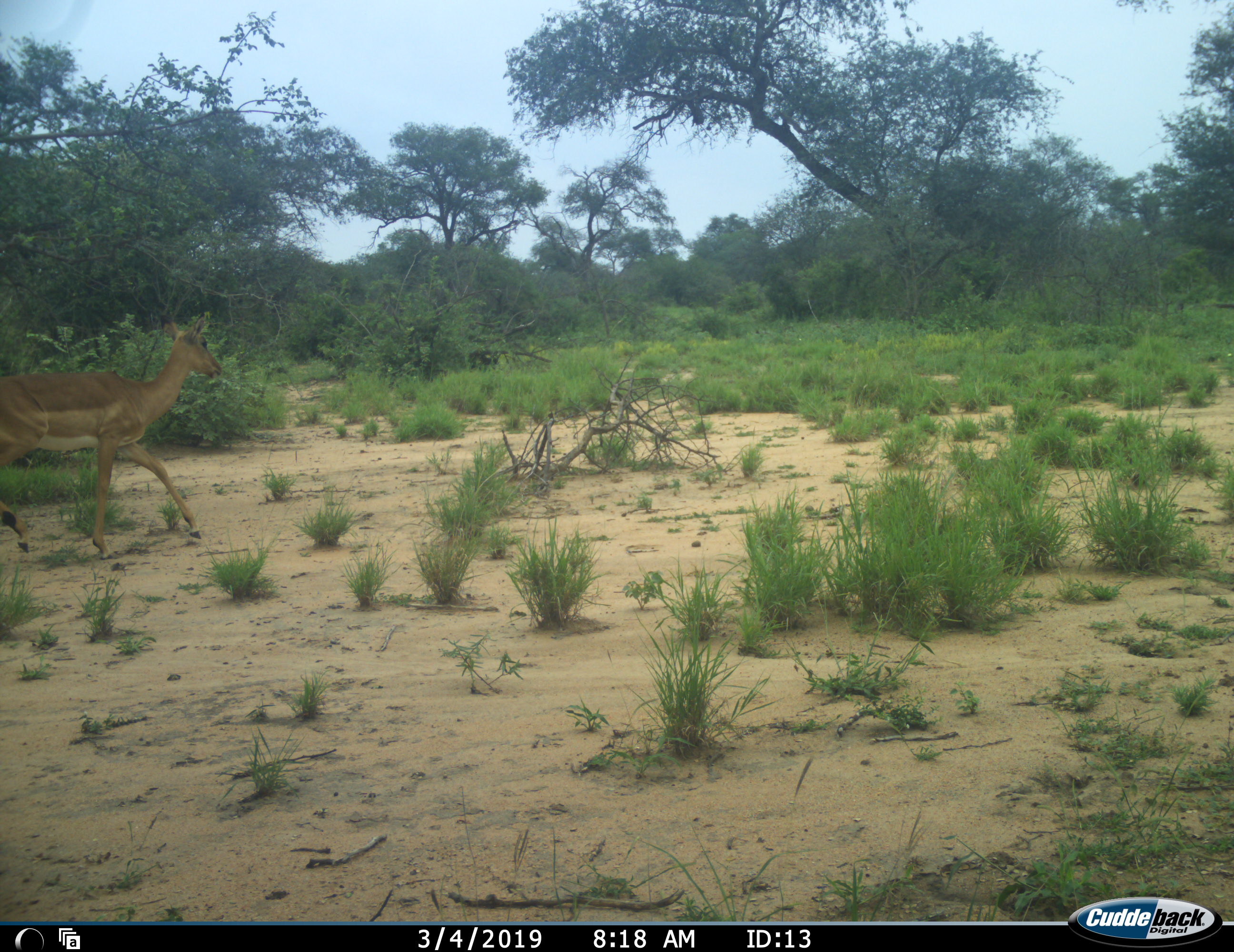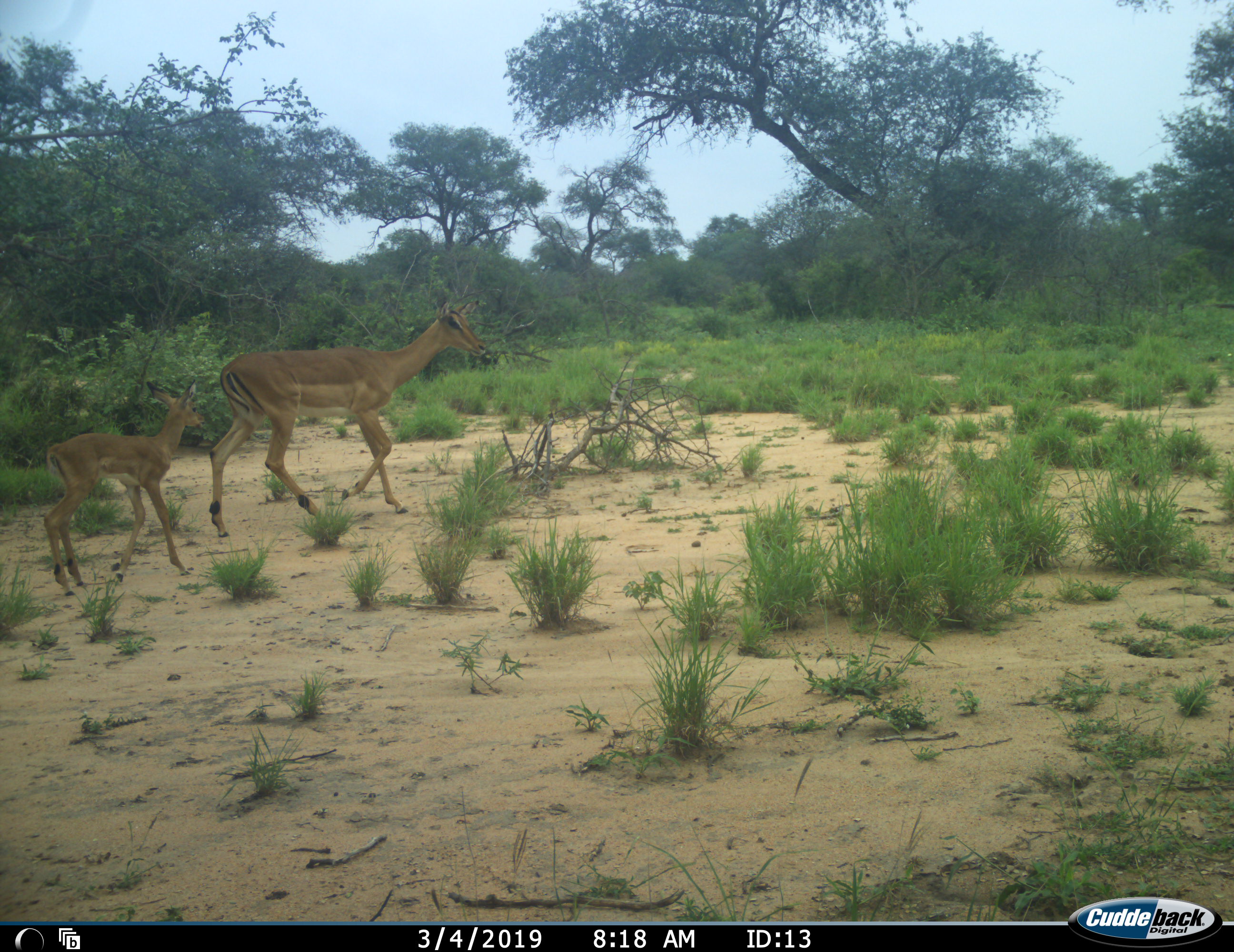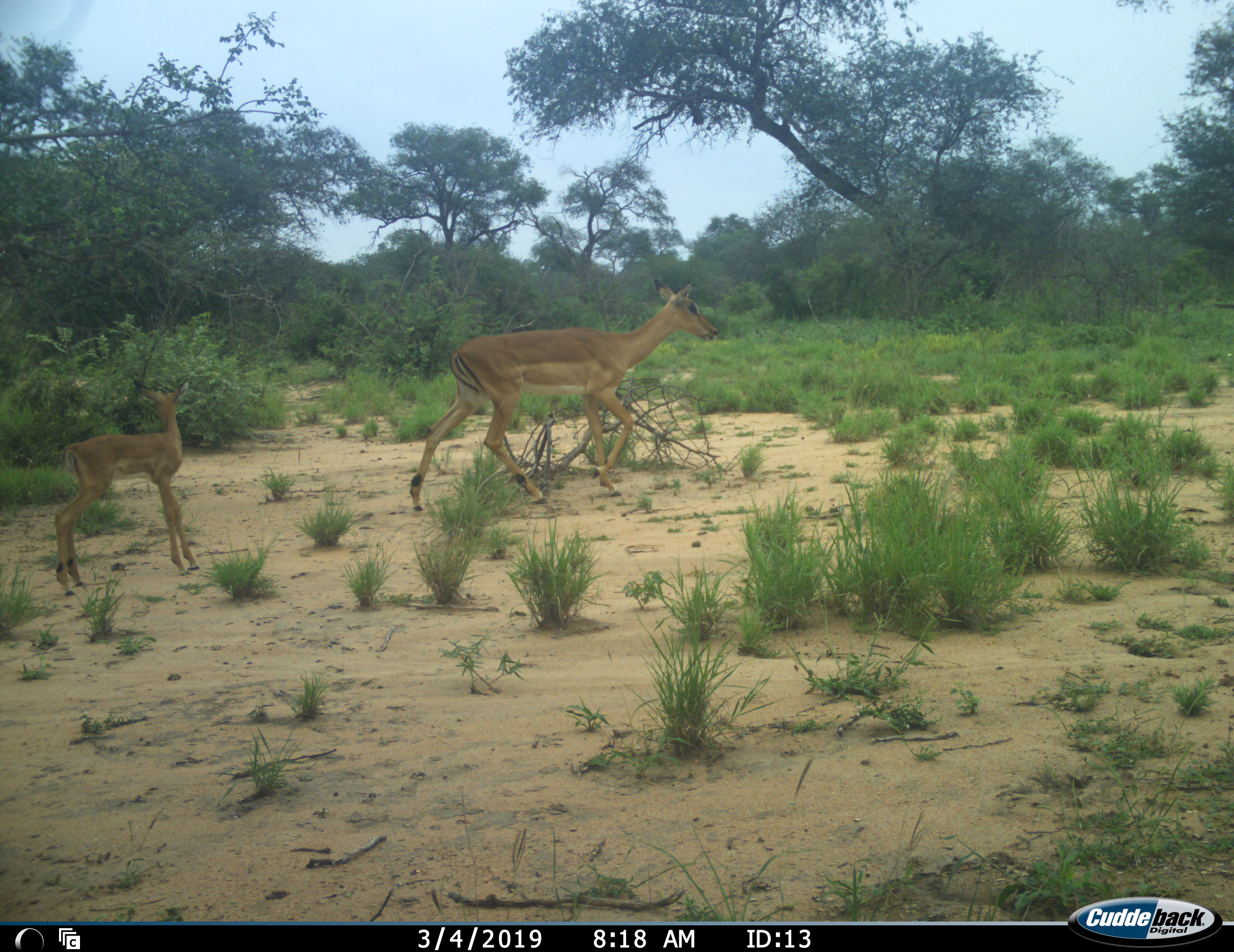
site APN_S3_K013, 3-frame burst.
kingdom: Animalia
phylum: Chordata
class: Mammalia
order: Artiodactyla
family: Bovidae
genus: Aepyceros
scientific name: Aepyceros melampus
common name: impala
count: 2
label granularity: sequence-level